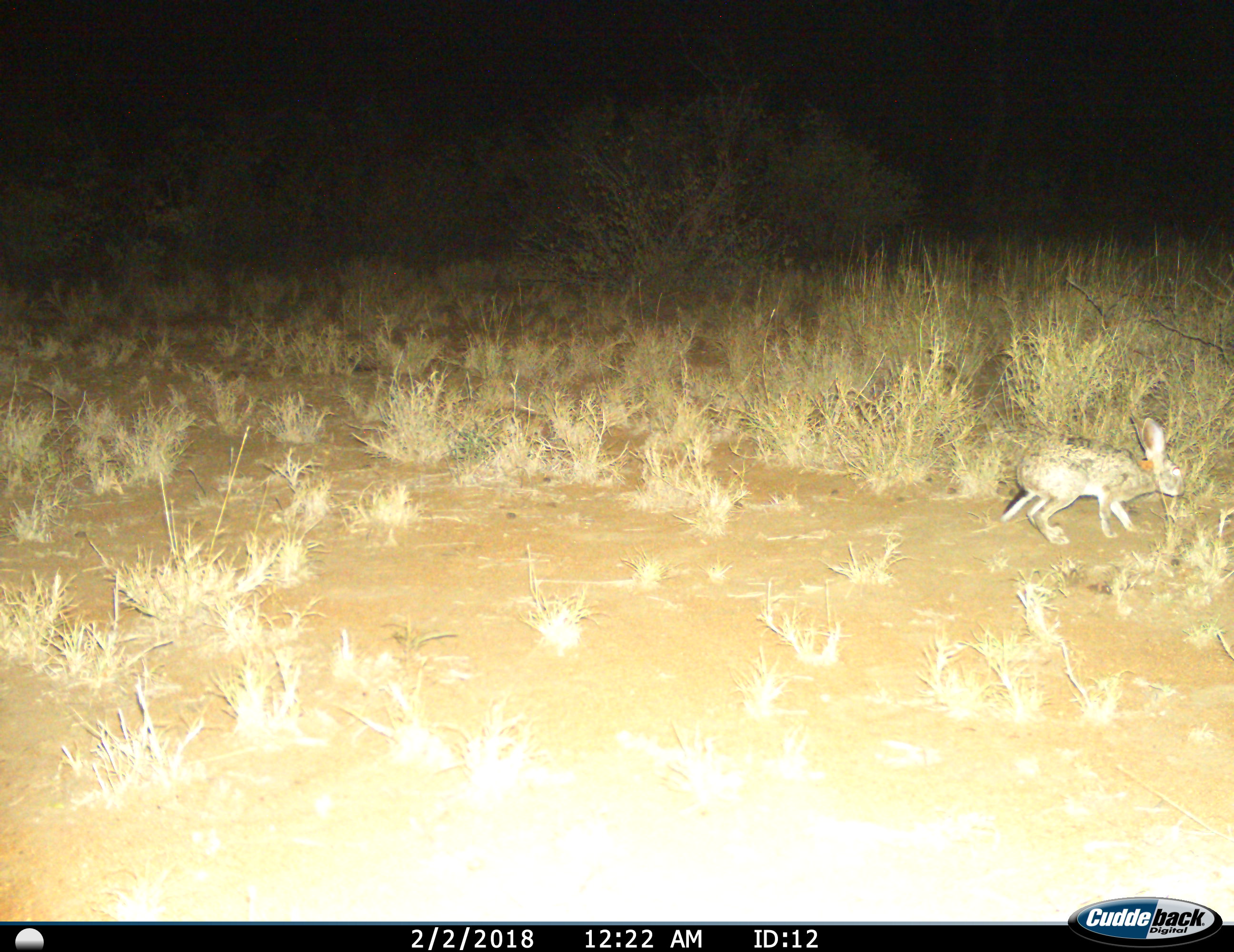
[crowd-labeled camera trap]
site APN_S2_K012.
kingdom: Animalia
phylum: Chordata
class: Mammalia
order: Lagomorpha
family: Leporidae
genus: Lepus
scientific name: Lepus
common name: hare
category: hareunknown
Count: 1.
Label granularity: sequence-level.